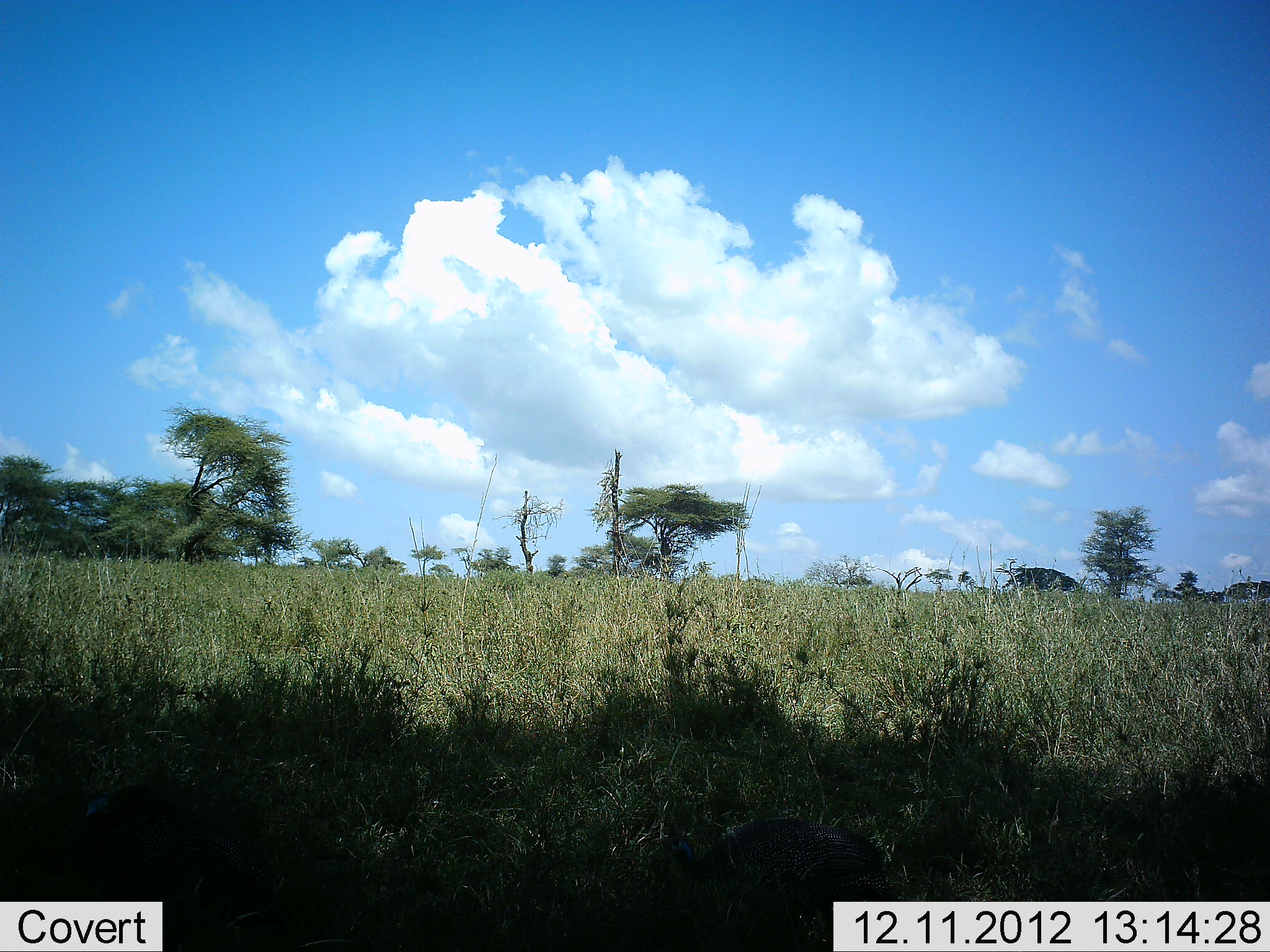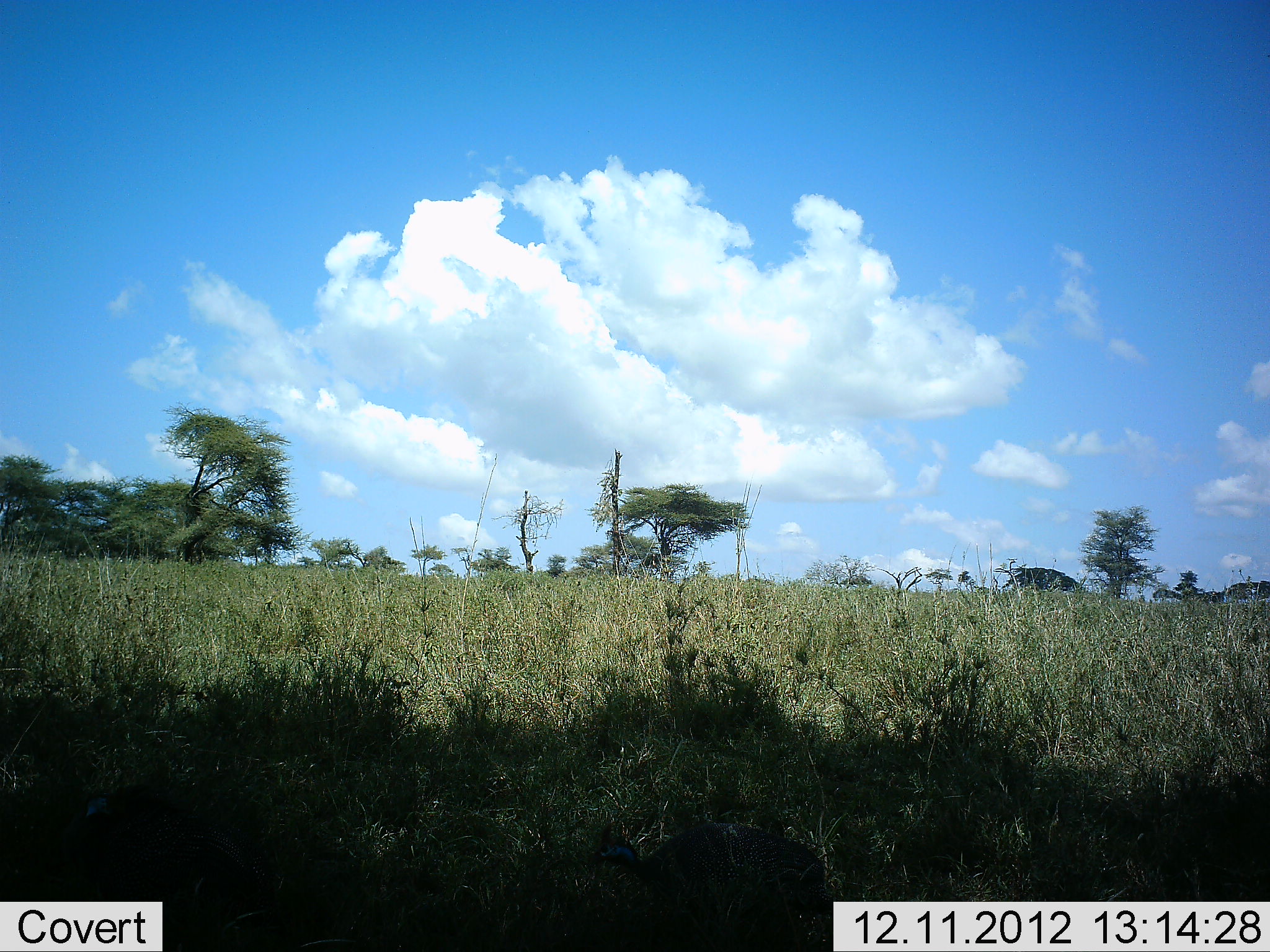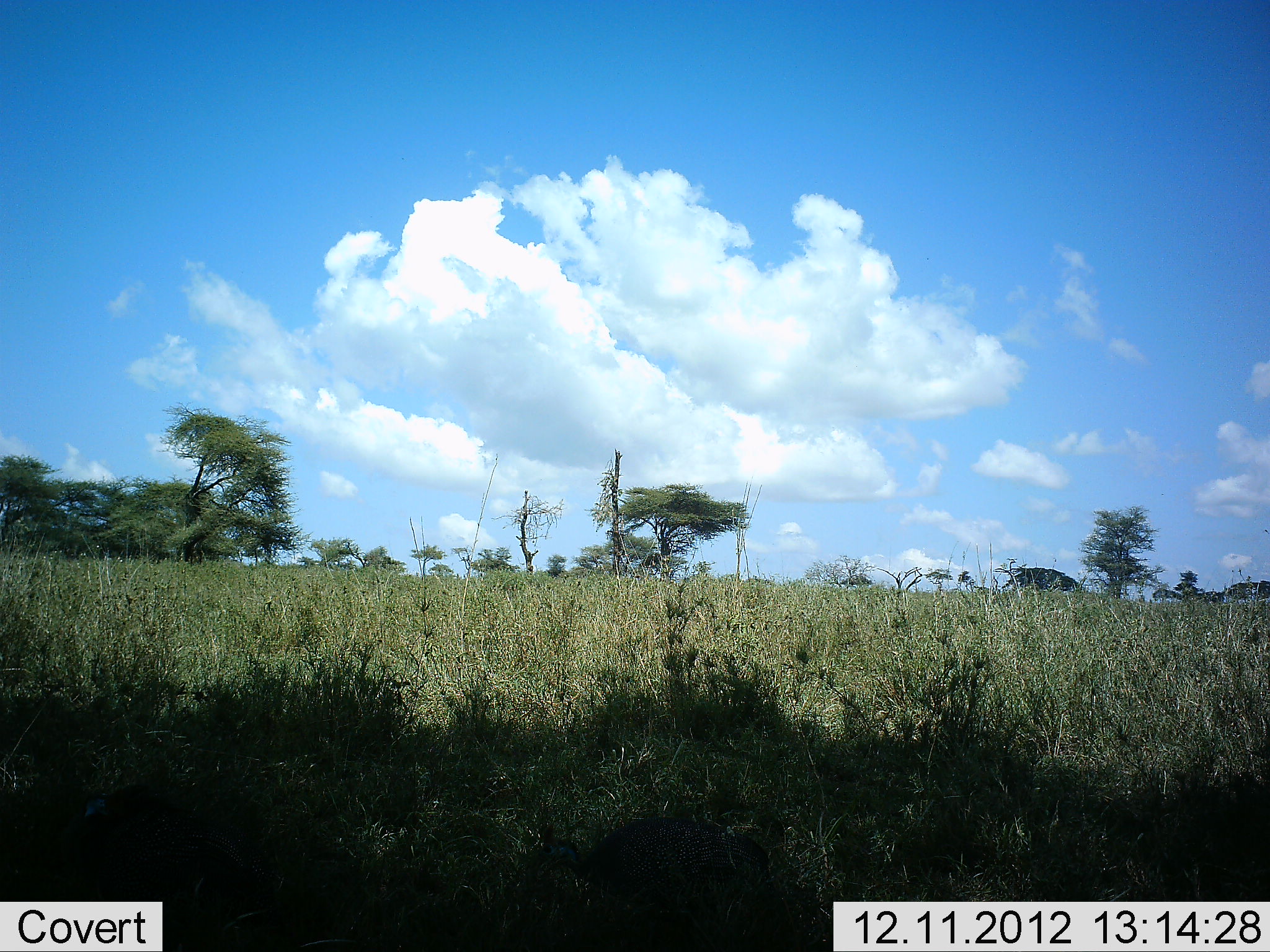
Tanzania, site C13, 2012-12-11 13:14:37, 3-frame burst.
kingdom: Animalia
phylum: Chordata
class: Aves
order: Galliformes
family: Numididae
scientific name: Numididae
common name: guinea fowl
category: guineafowl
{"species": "guineafowl (guinea fowl) (Numididae)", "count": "1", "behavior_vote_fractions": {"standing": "11%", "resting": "0%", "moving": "100%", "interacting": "0%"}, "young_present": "0%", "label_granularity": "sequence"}